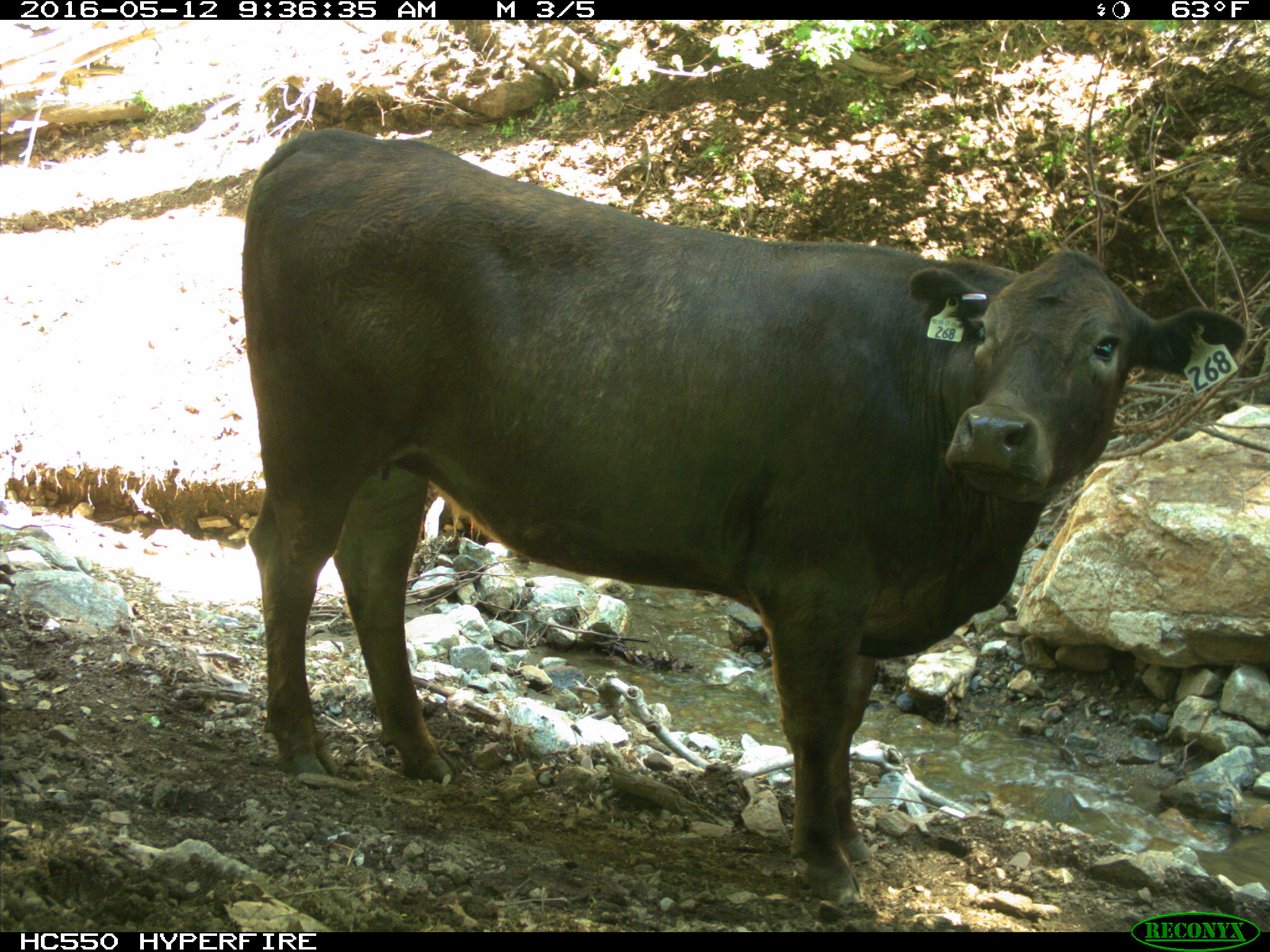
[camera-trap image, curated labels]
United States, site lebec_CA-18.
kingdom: Animalia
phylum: Chordata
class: Mammalia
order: Artiodactyla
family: Bovidae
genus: Bos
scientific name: Bos taurus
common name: domestic cow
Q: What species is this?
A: Bos taurus (domestic cow).